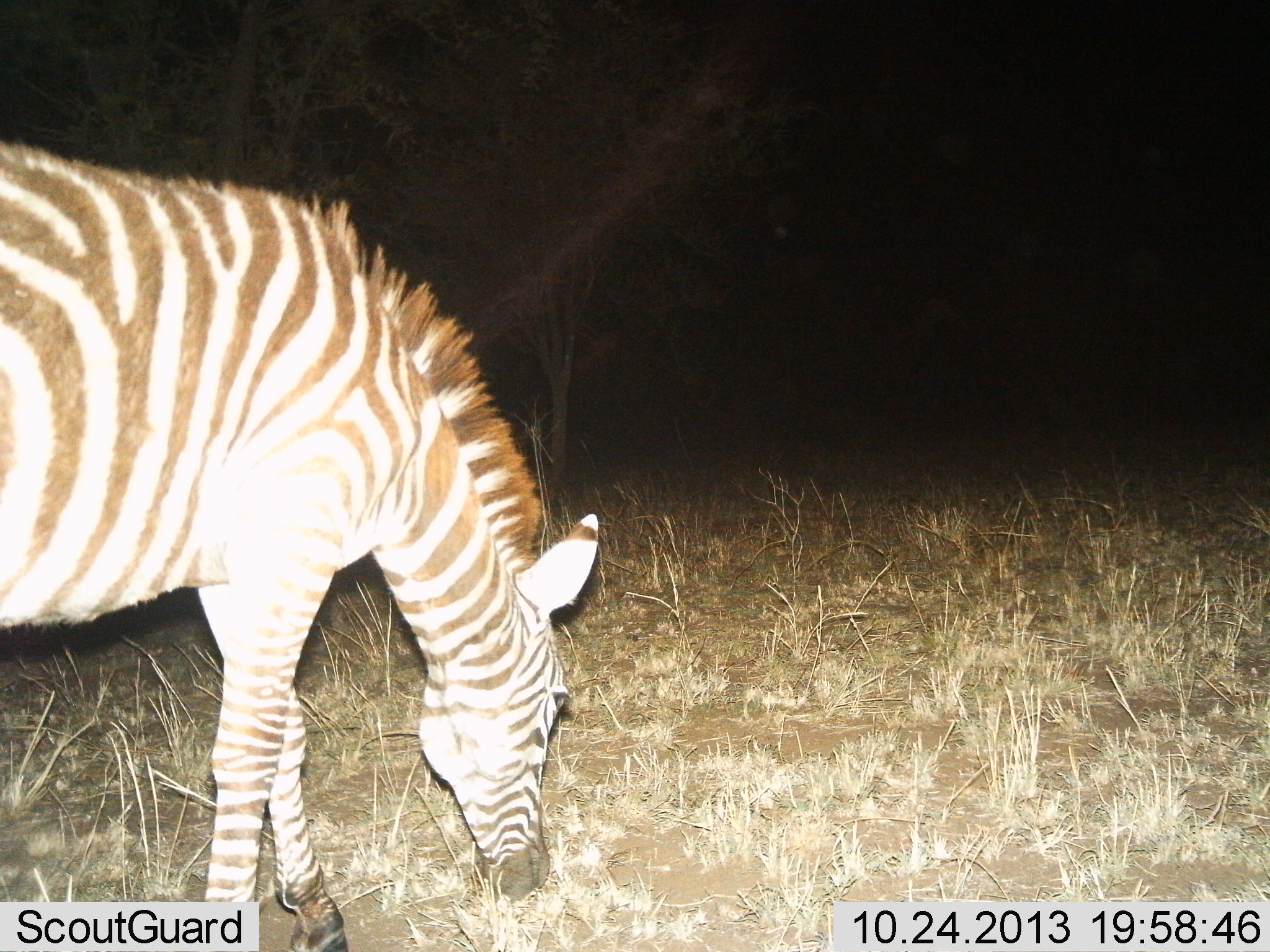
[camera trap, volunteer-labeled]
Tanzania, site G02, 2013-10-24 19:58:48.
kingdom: Animalia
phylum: Chordata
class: Mammalia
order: Perissodactyla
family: Equidae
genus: Equus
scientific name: Equus quagga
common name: plains zebra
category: zebra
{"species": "zebra (plains zebra) (Equus quagga)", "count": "1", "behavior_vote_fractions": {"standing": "20%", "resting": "0%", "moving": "0%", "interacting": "0%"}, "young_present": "10%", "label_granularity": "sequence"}